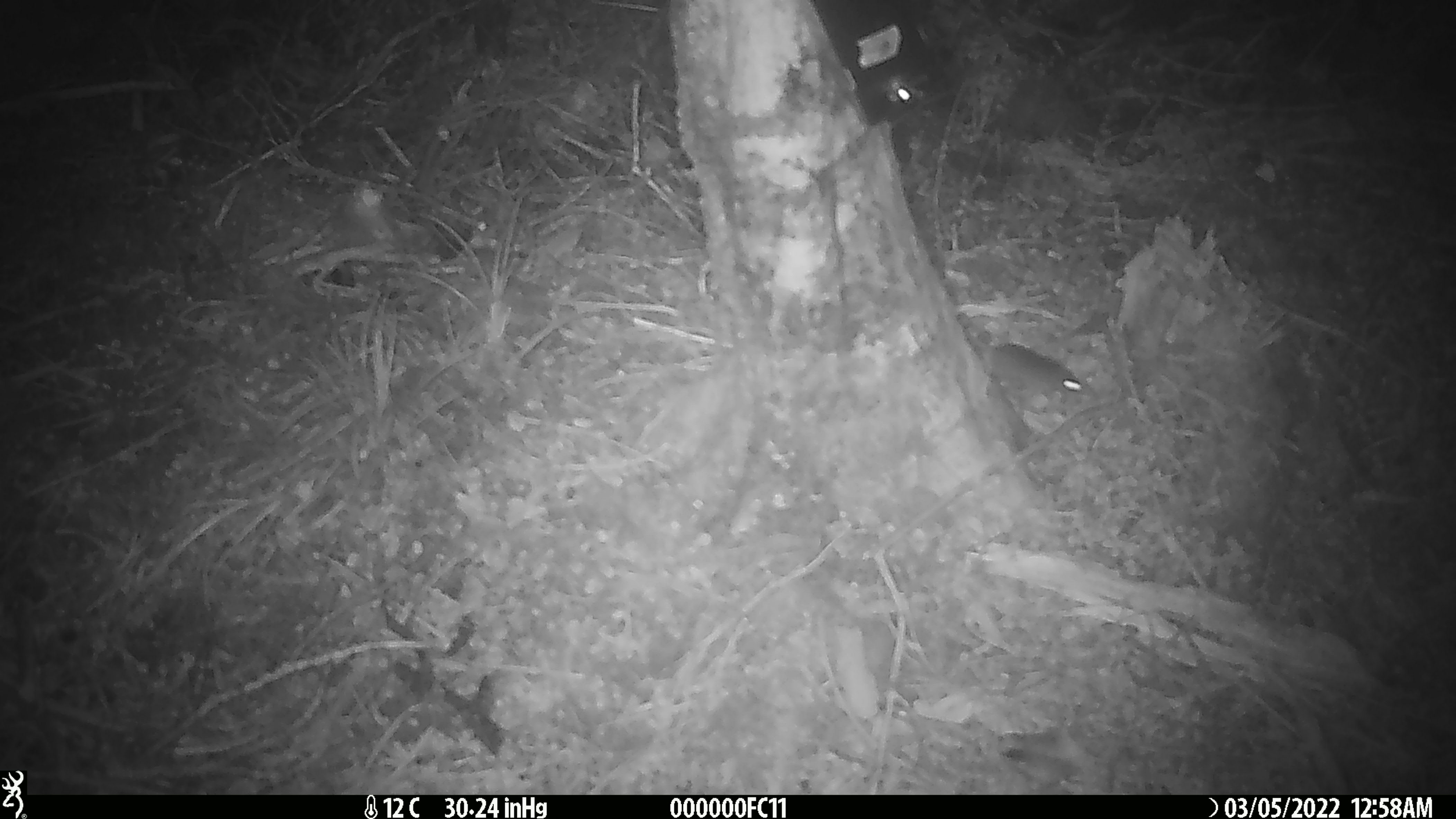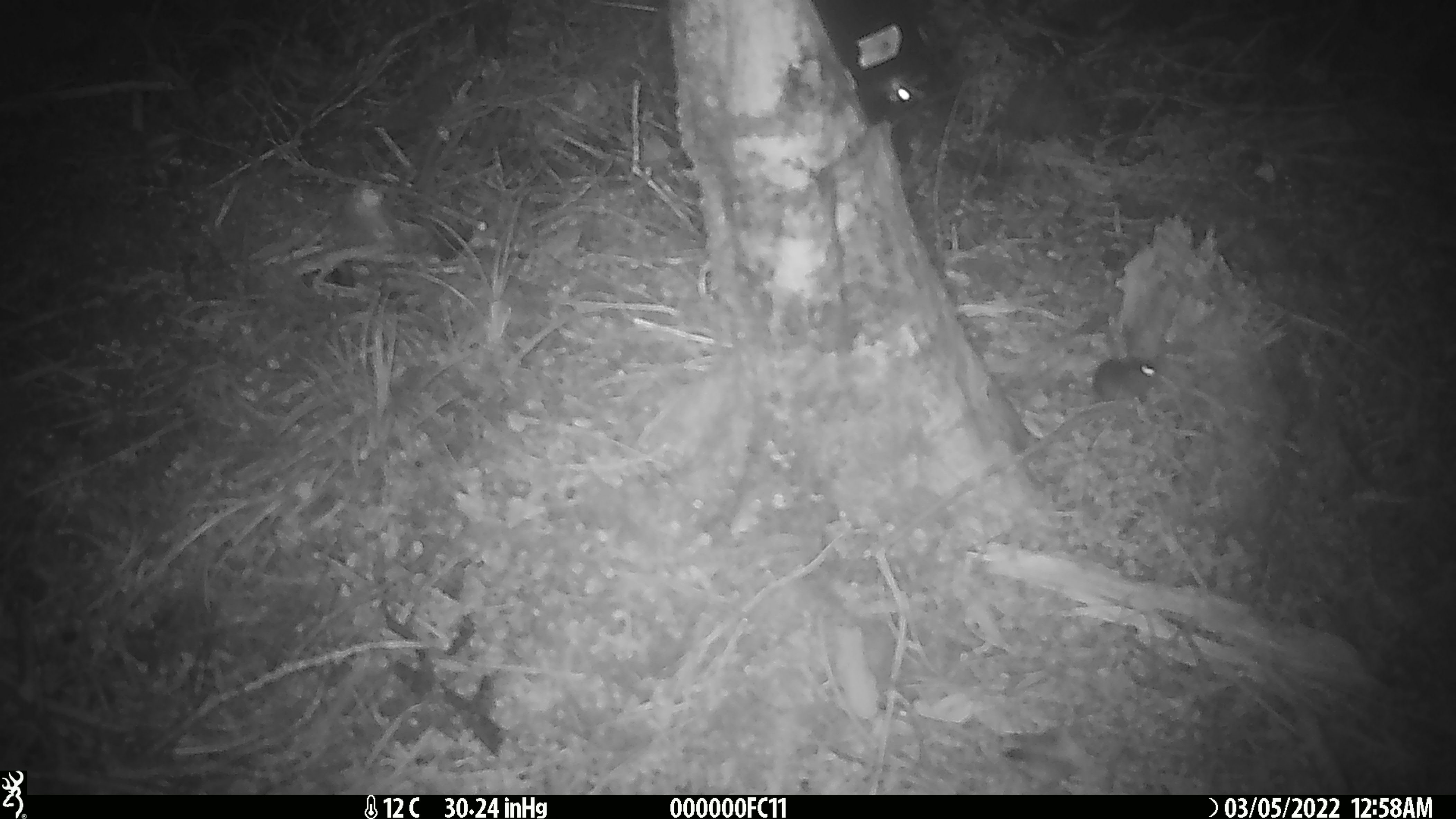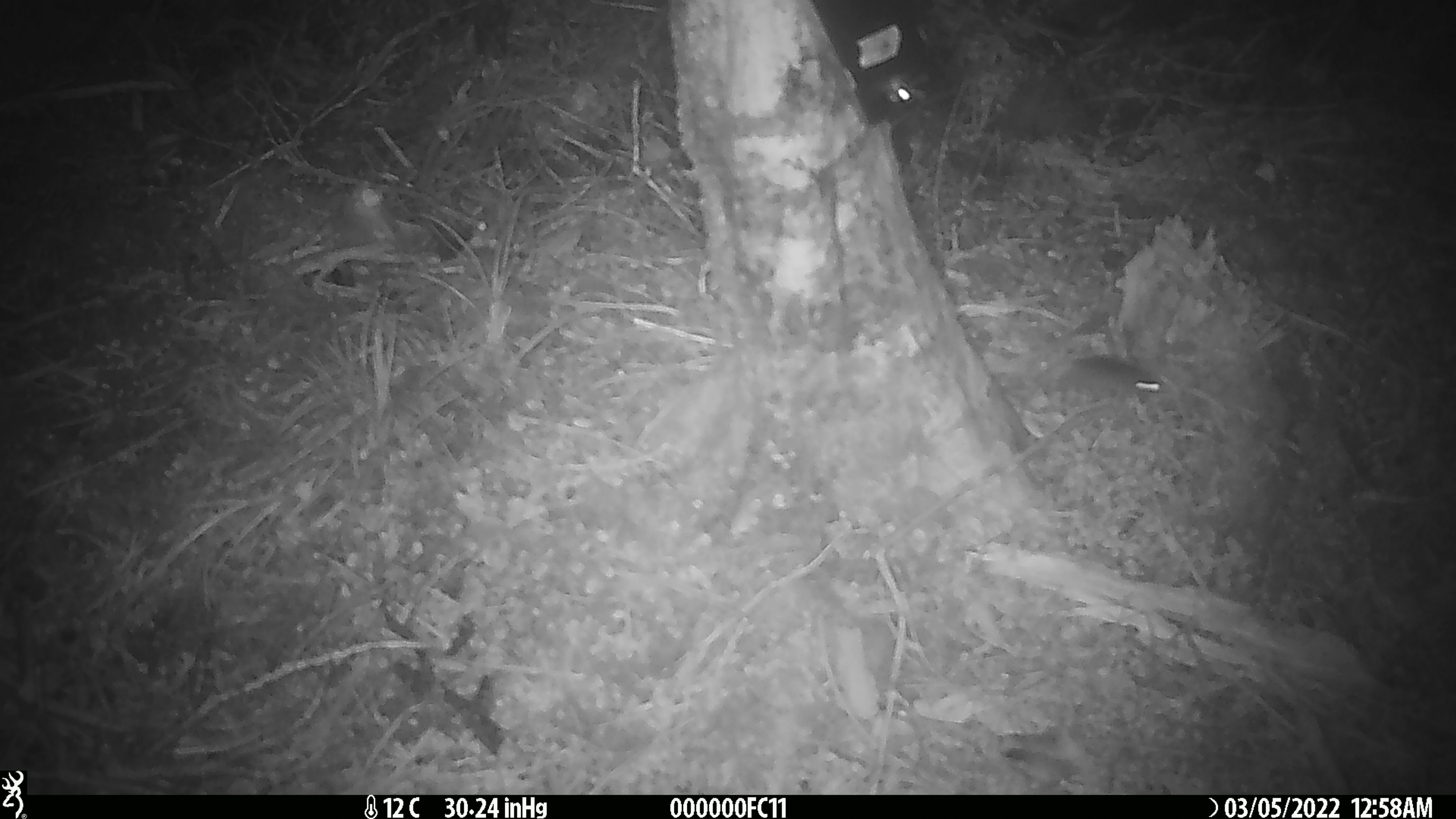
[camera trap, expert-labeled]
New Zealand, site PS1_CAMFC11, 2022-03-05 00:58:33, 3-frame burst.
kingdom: Animalia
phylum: Chordata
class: Mammalia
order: Rodentia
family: Muridae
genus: Mus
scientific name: Mus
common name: mouse